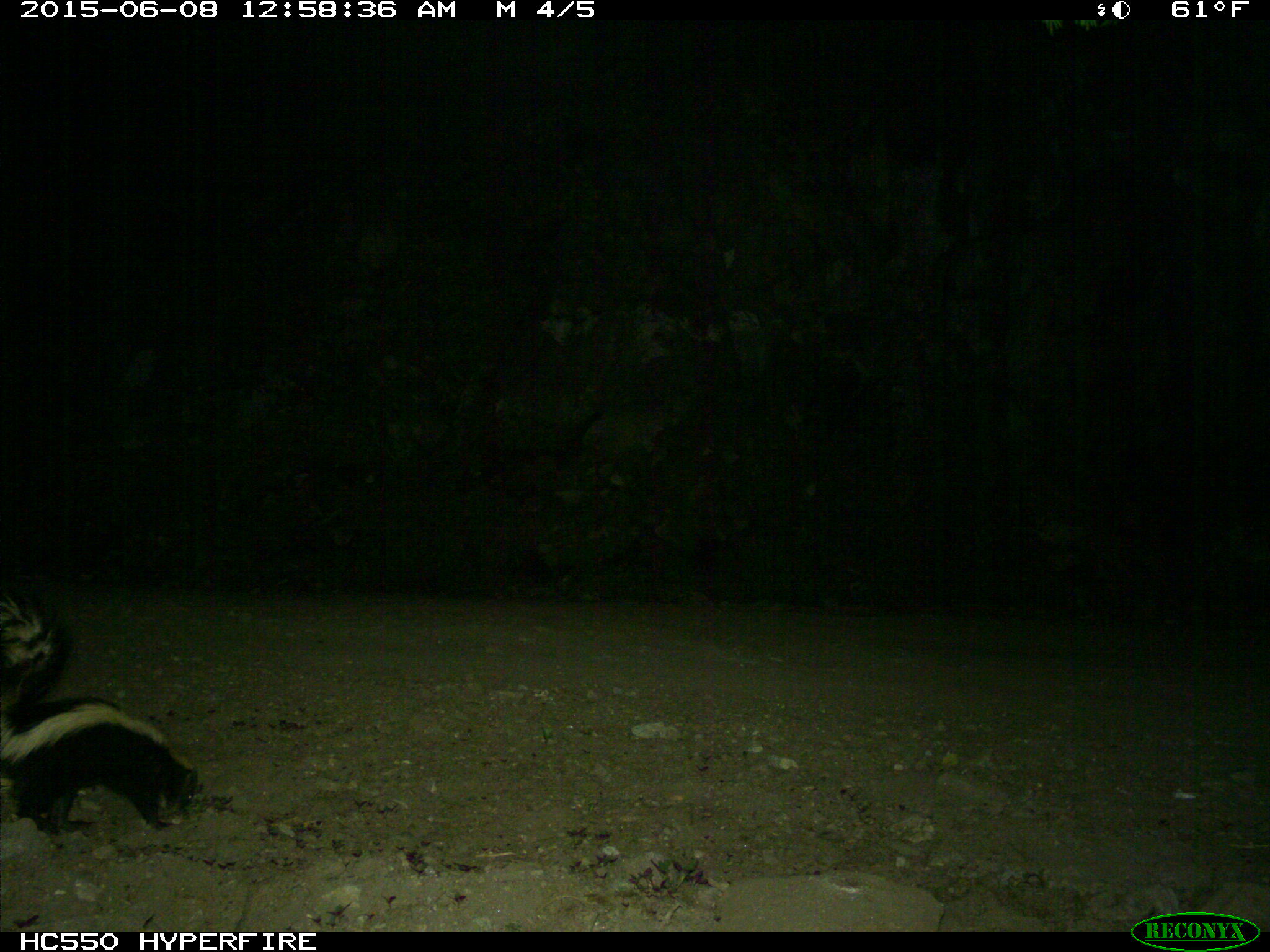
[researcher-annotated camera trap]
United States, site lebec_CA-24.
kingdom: Animalia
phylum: Chordata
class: Mammalia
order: Carnivora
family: Mephitidae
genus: Mephitis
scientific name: Mephitis mephitis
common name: striped skunk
Mephitis mephitis (striped skunk).